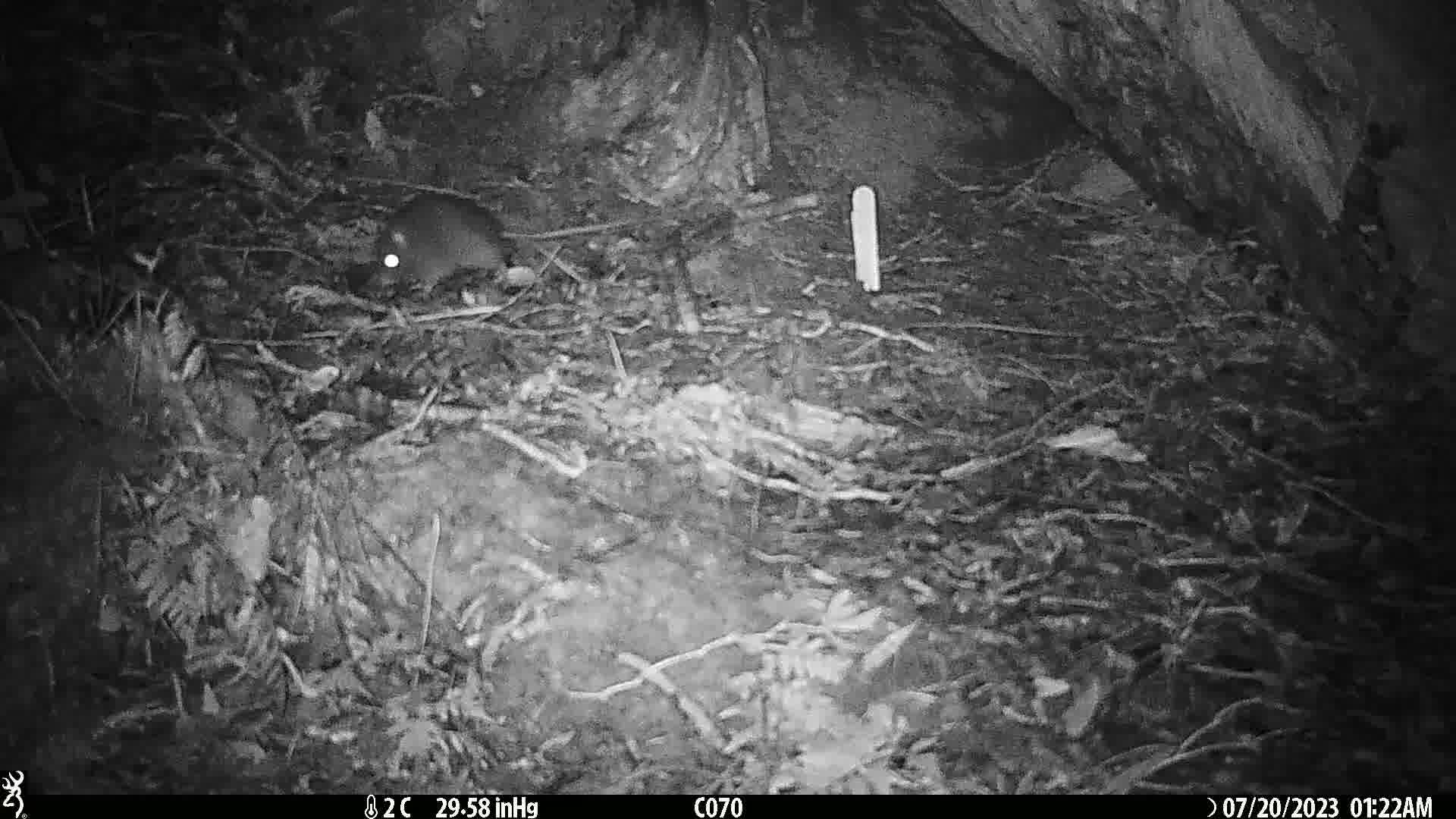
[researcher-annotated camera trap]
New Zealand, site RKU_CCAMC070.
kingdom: Animalia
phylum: Chordata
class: Mammalia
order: Rodentia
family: Muridae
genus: Rattus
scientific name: Rattus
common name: rat